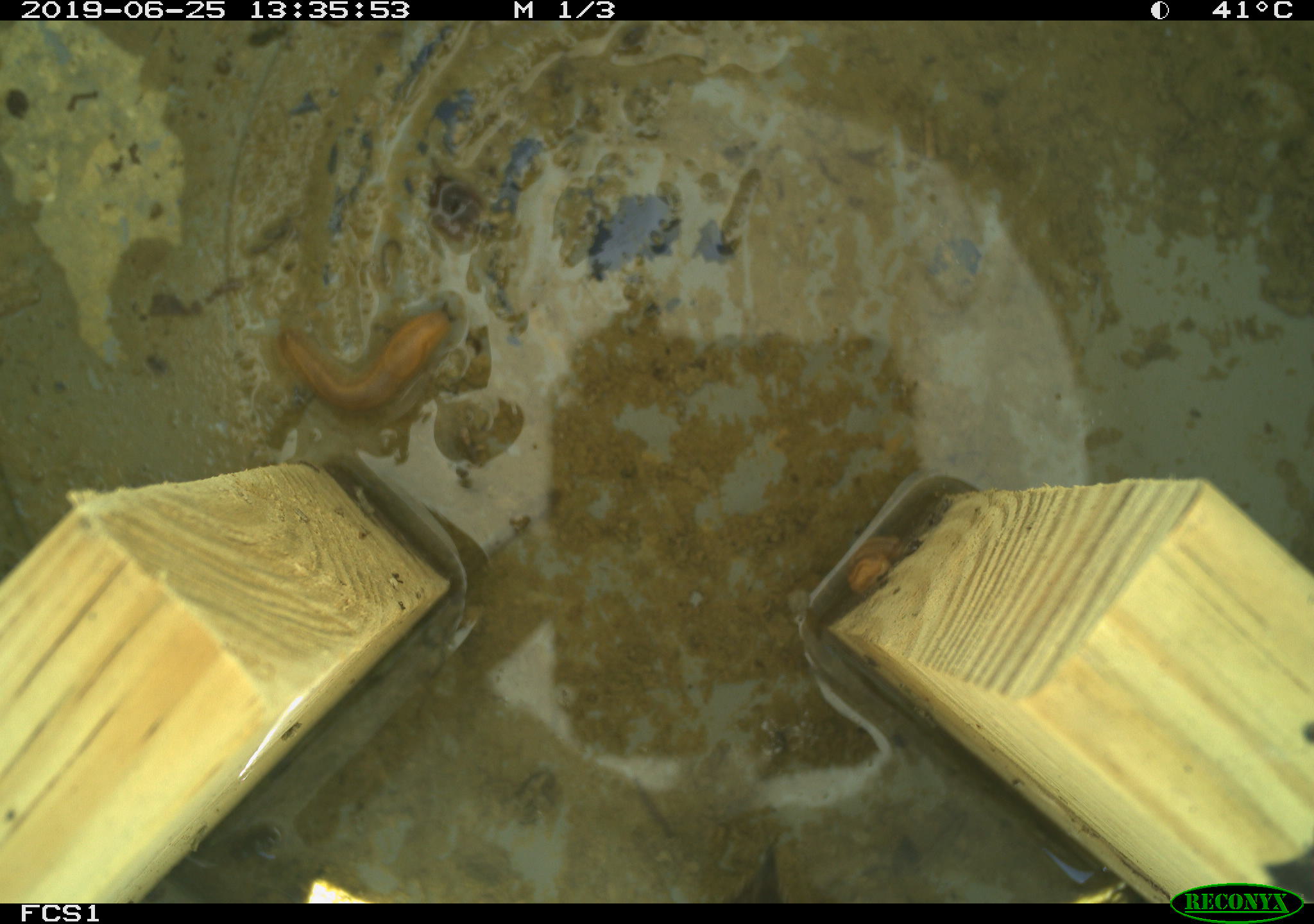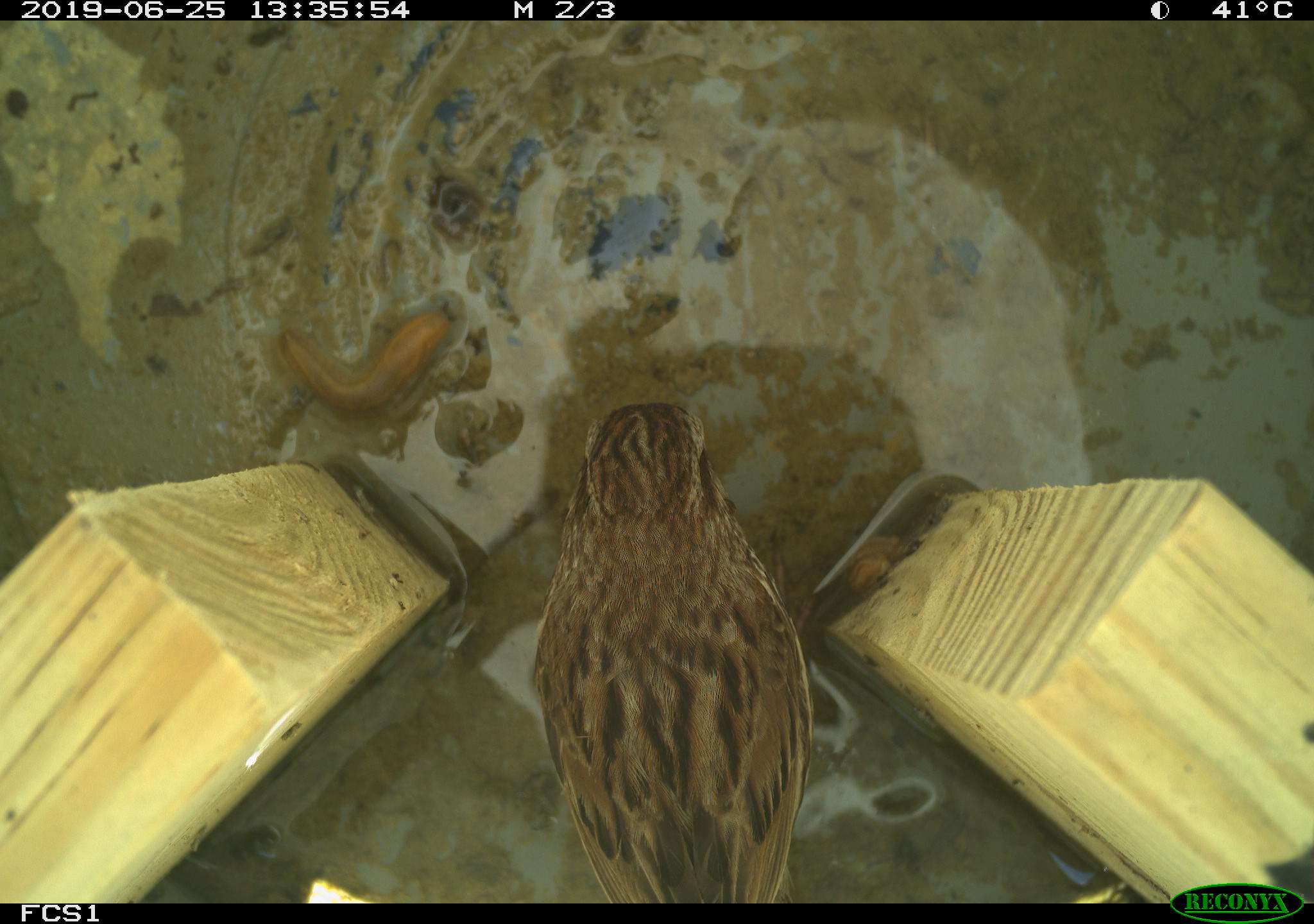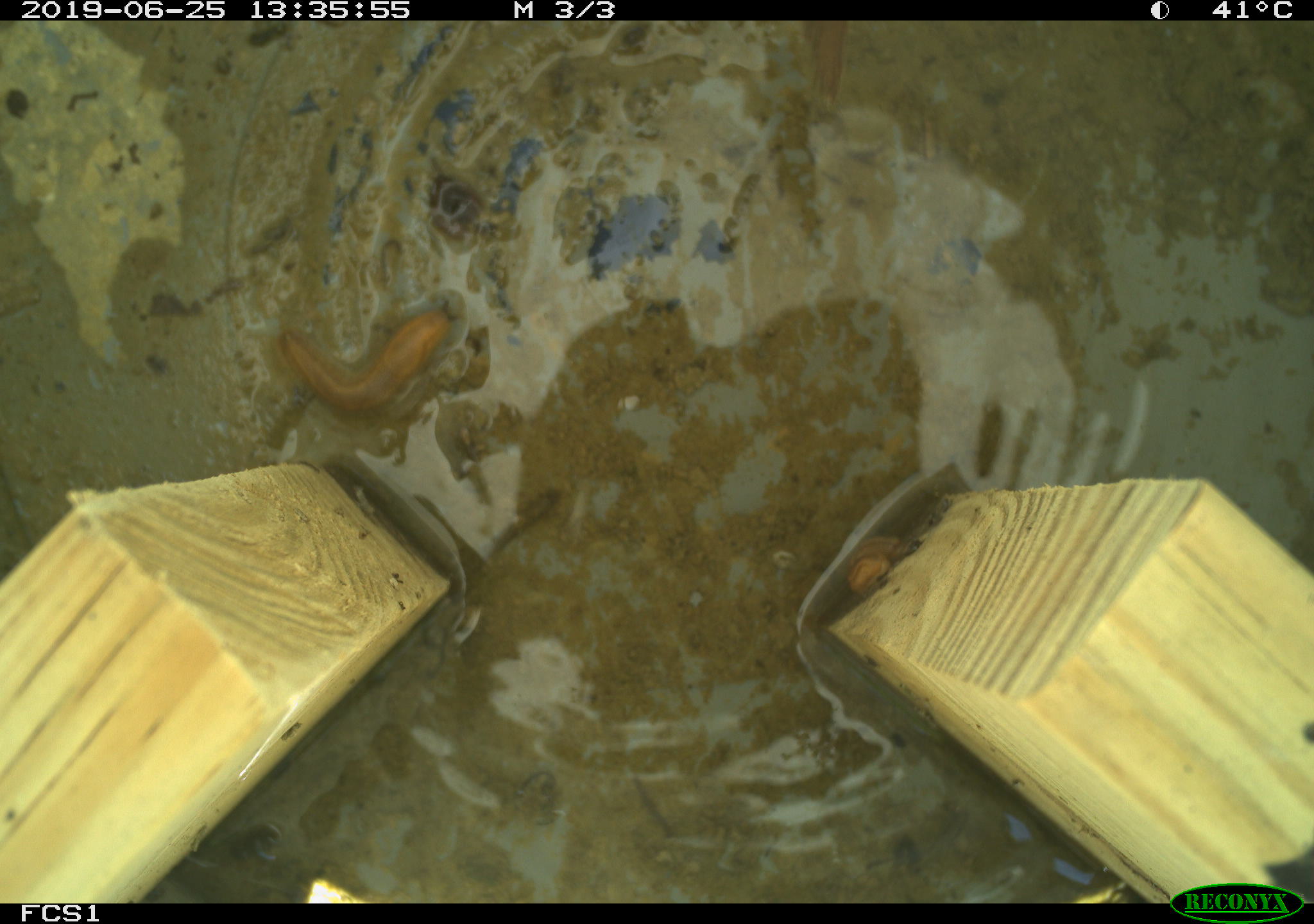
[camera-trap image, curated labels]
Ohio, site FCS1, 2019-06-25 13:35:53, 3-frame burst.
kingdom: Animalia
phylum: Chordata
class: Aves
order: Passeriformes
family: Passerellidae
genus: Melospiza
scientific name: Melospiza melodia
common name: song sparrow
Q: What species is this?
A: Song sparrow (Melospiza melodia).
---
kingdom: Animalia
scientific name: Animalia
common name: animal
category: invertebrate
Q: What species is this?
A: Invertebrate (animal) (Animalia).